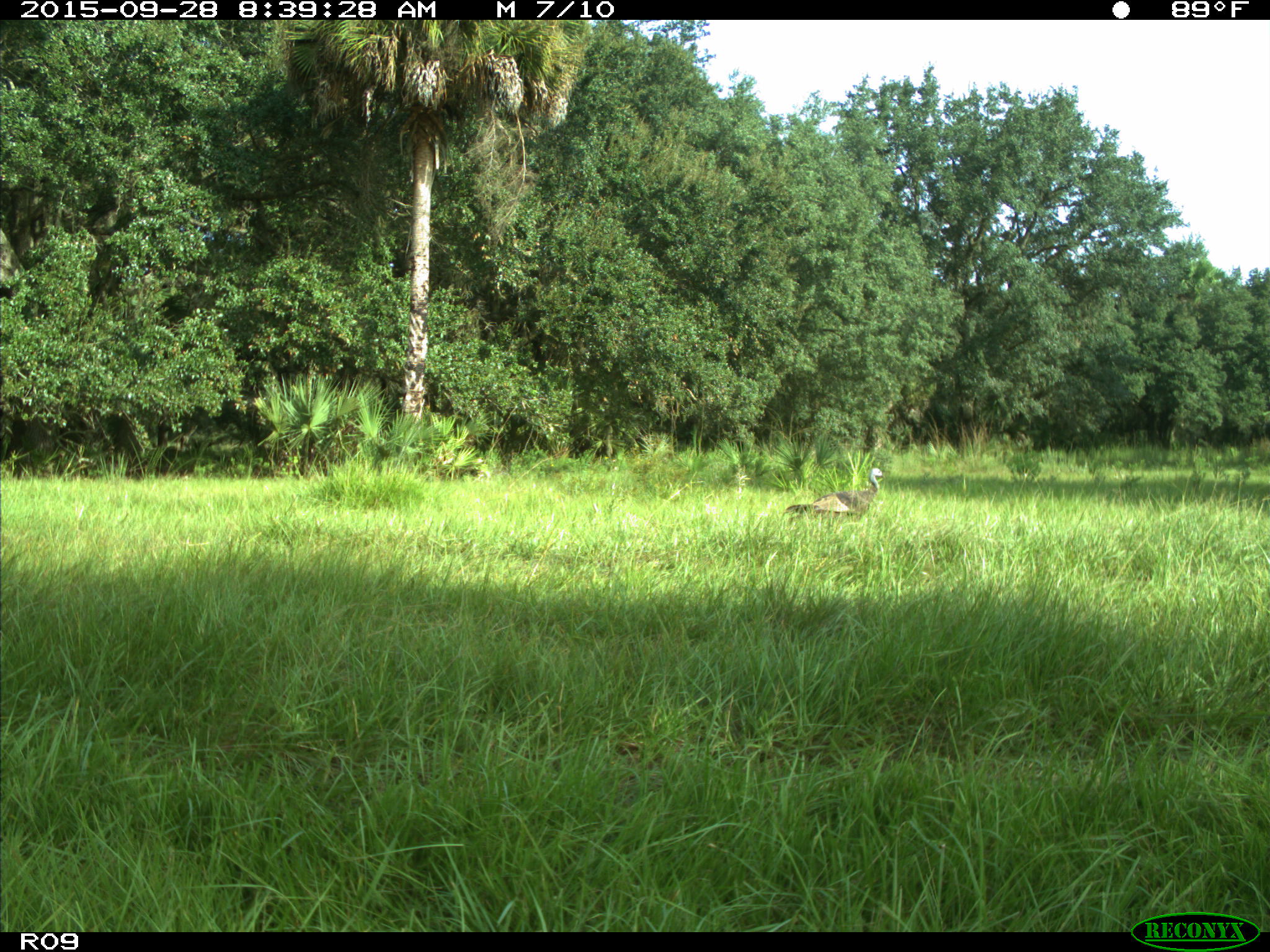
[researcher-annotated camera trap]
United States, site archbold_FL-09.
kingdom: Animalia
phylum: Chordata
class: Aves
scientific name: Aves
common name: birds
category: unidentified bird